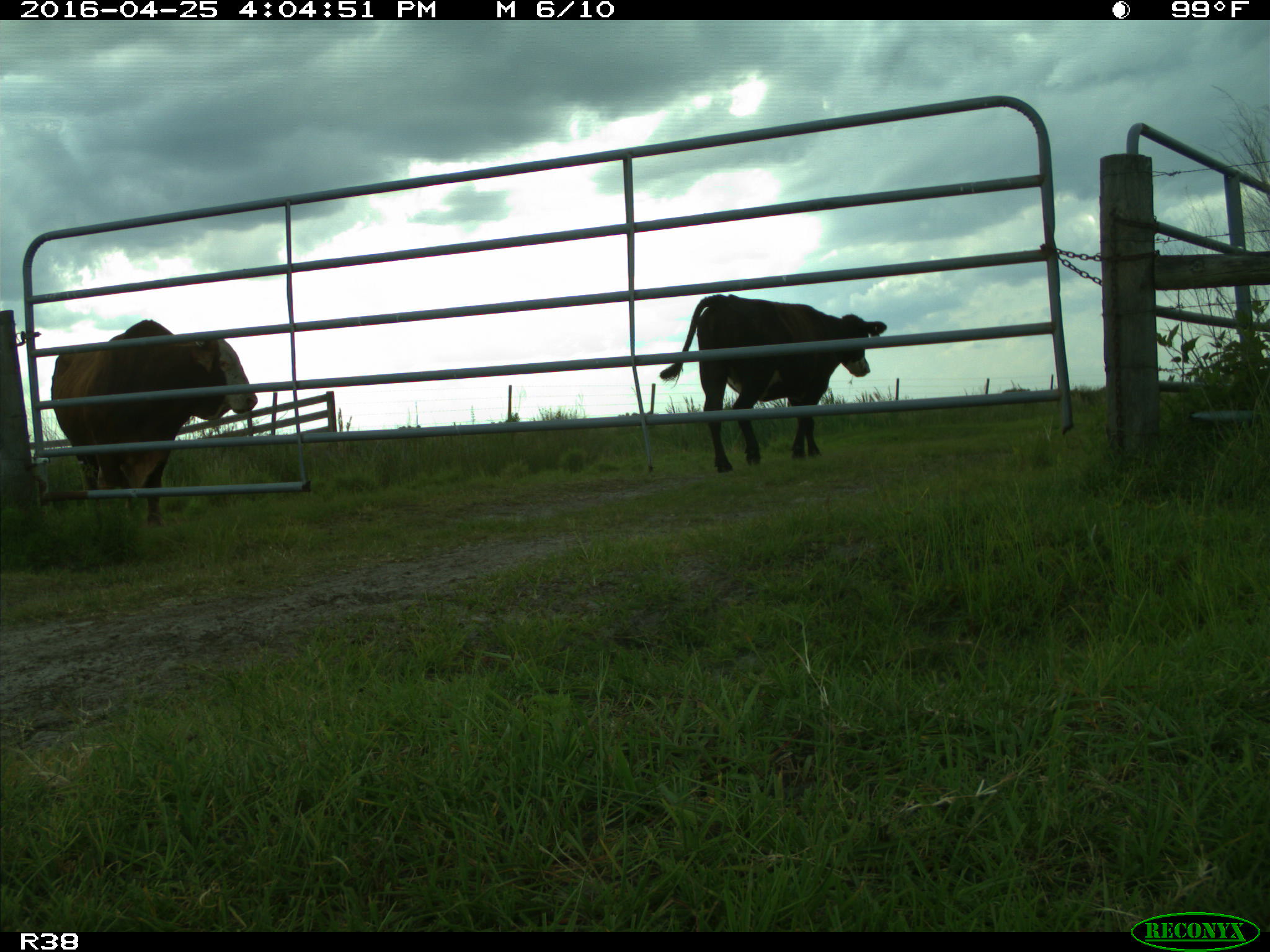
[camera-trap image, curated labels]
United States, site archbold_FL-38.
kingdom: Animalia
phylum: Chordata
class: Mammalia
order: Artiodactyla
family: Bovidae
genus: Bos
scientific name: Bos taurus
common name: domestic cow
Bos taurus (domestic cow).